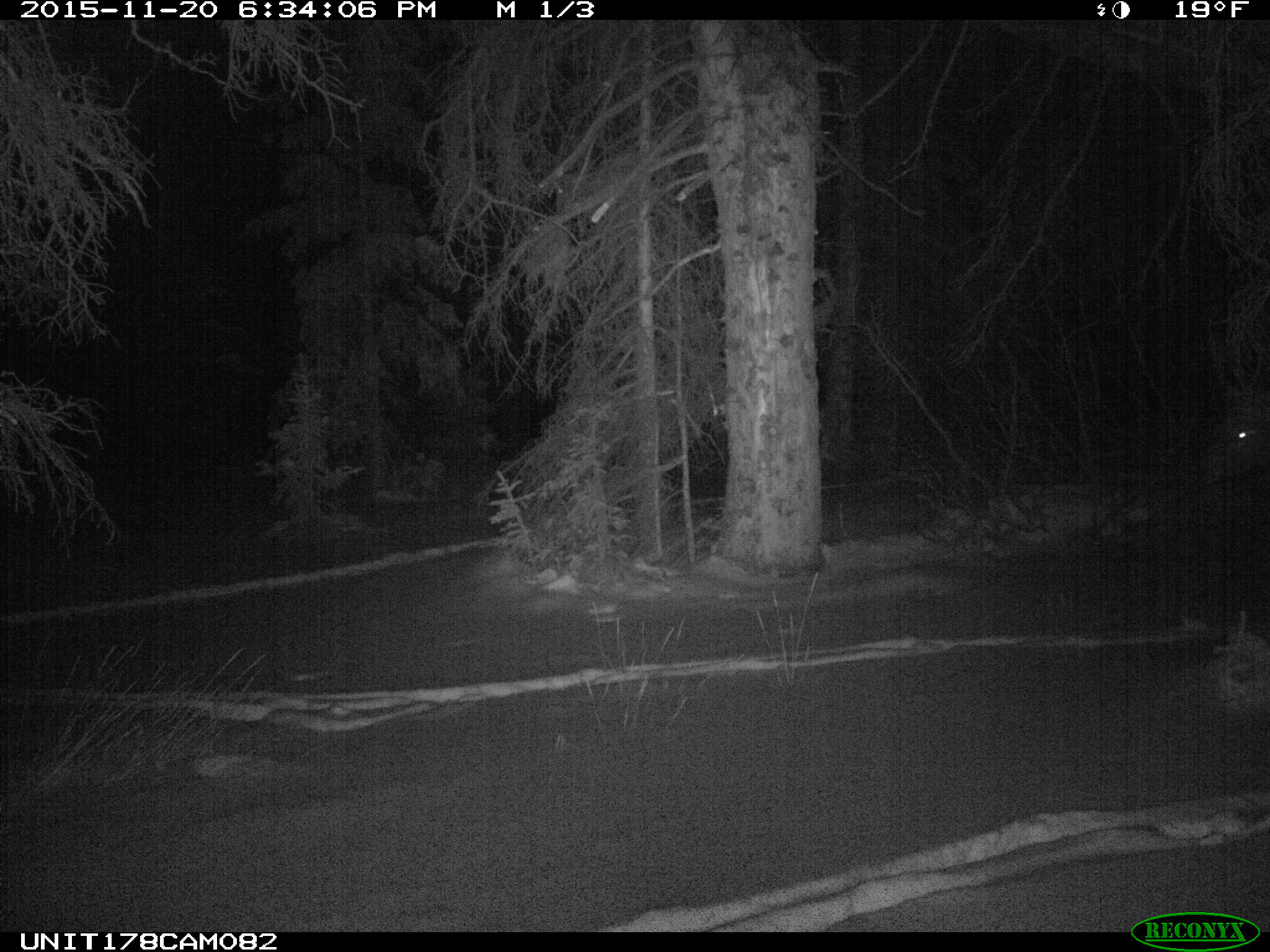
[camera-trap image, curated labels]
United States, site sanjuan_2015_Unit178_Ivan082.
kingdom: Animalia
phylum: Chordata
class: Mammalia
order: Artiodactyla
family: Cervidae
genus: Cervus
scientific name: Cervus elaphus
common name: red deer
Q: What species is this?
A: Cervus elaphus (red deer).